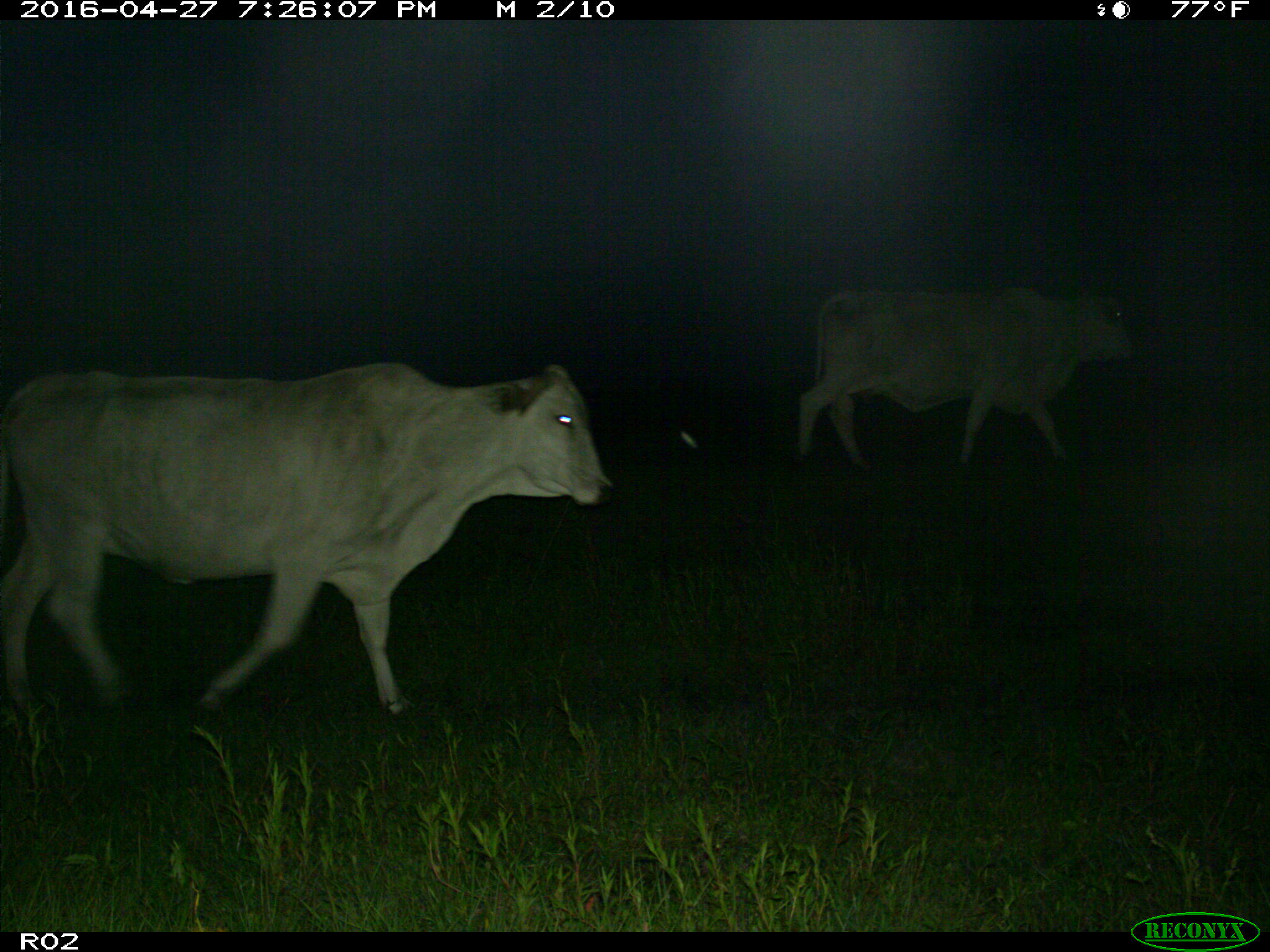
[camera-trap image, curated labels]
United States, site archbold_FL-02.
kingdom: Animalia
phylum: Chordata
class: Mammalia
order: Artiodactyla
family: Bovidae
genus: Bos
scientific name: Bos taurus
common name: domestic cow